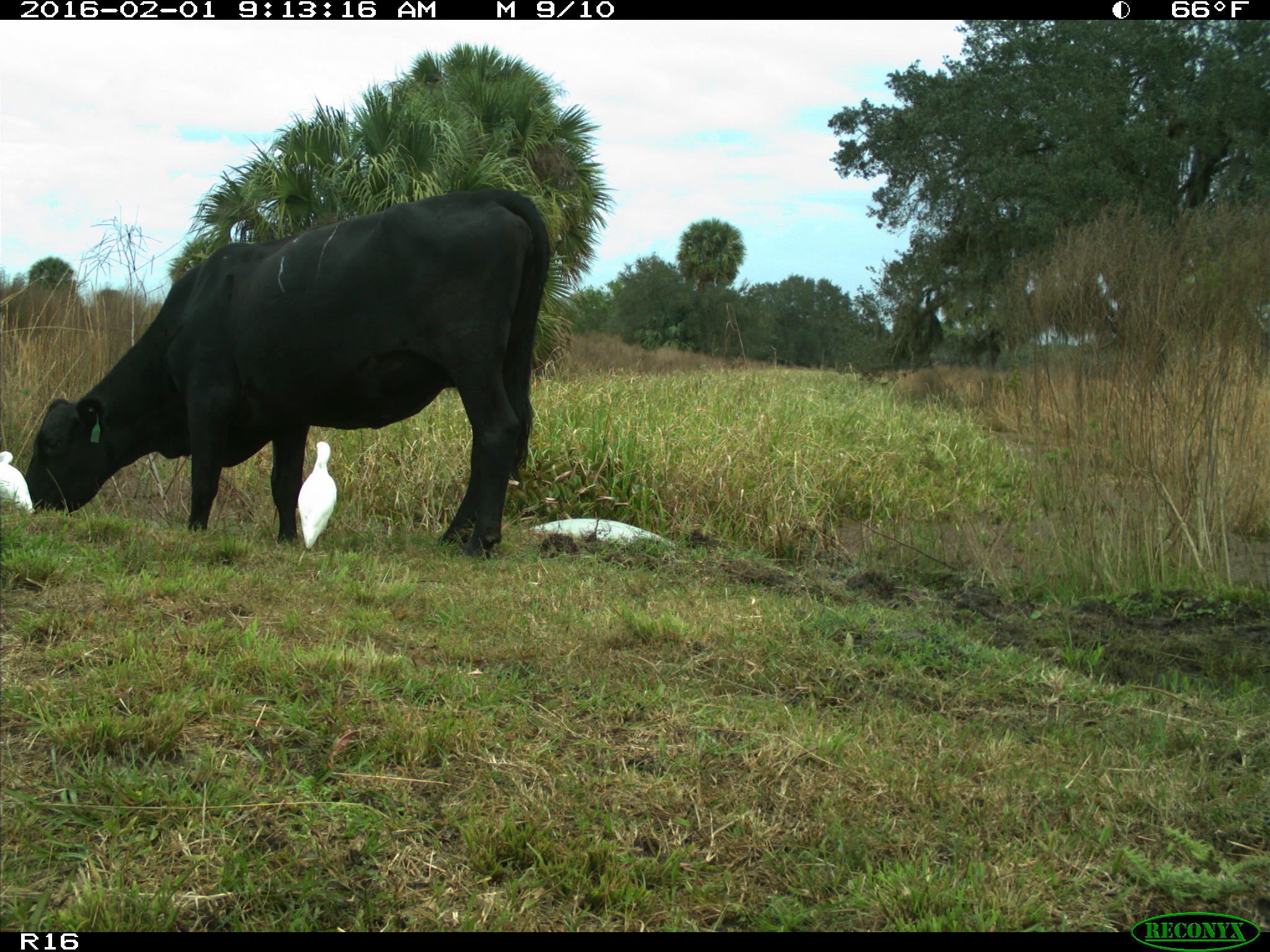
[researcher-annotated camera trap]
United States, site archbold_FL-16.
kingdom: Animalia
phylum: Chordata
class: Mammalia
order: Artiodactyla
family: Bovidae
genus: Bos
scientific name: Bos taurus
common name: domestic cow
Bos taurus (domestic cow).